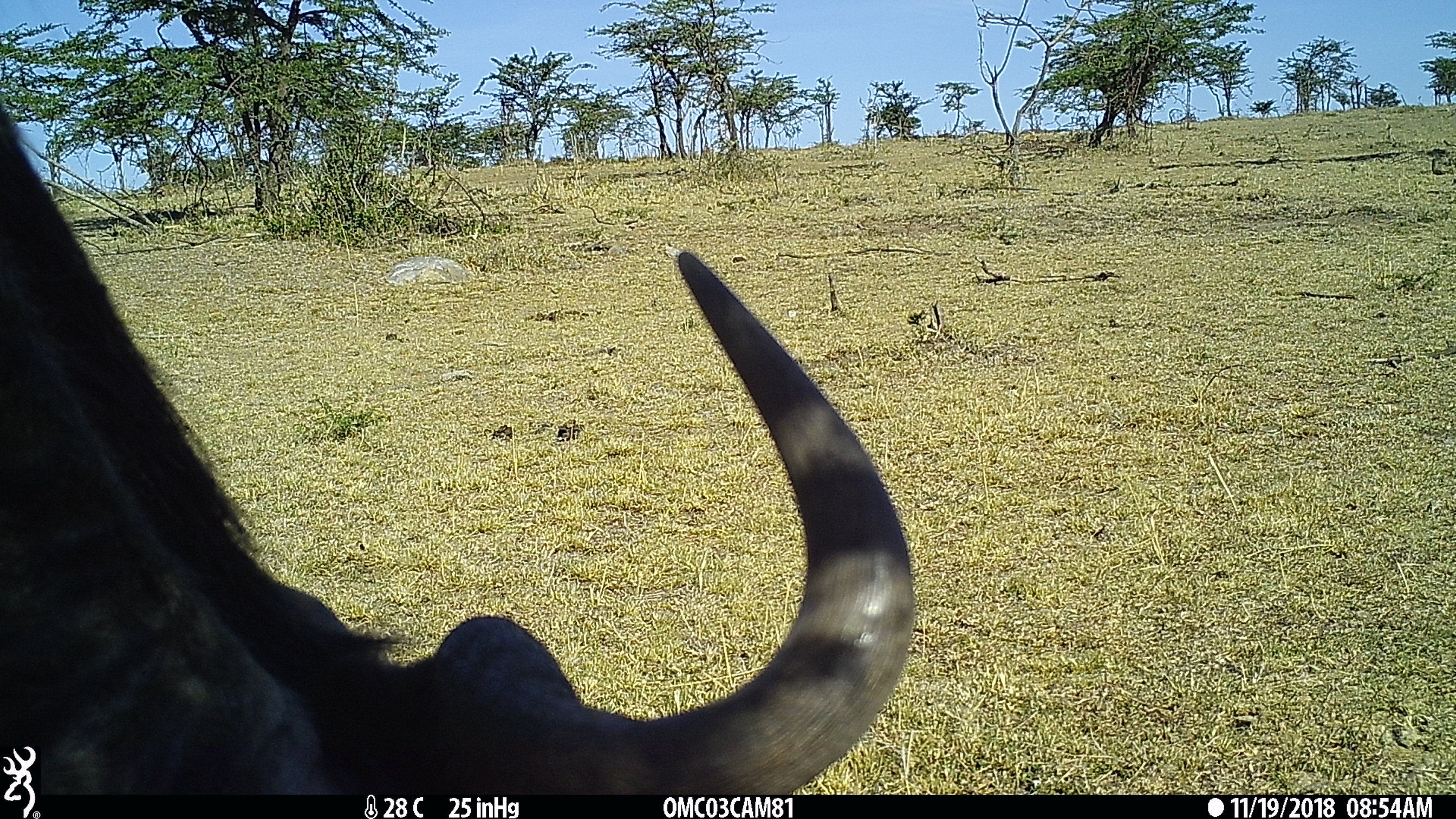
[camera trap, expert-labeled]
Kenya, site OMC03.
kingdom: Animalia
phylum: Chordata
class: Mammalia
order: Artiodactyla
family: Bovidae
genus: Connochaetes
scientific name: Connochaetes taurinus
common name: blue wildebeest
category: wildebeest